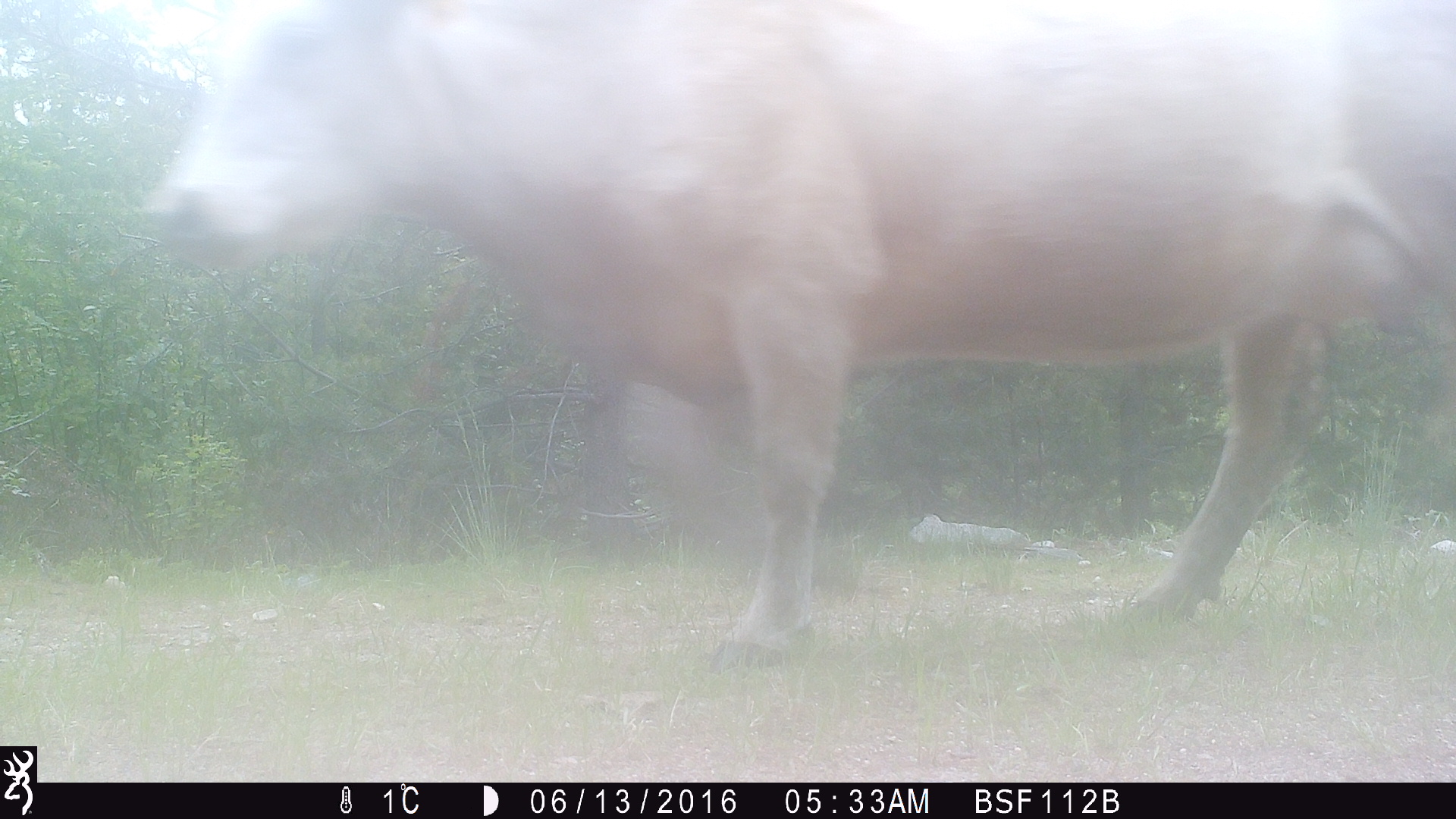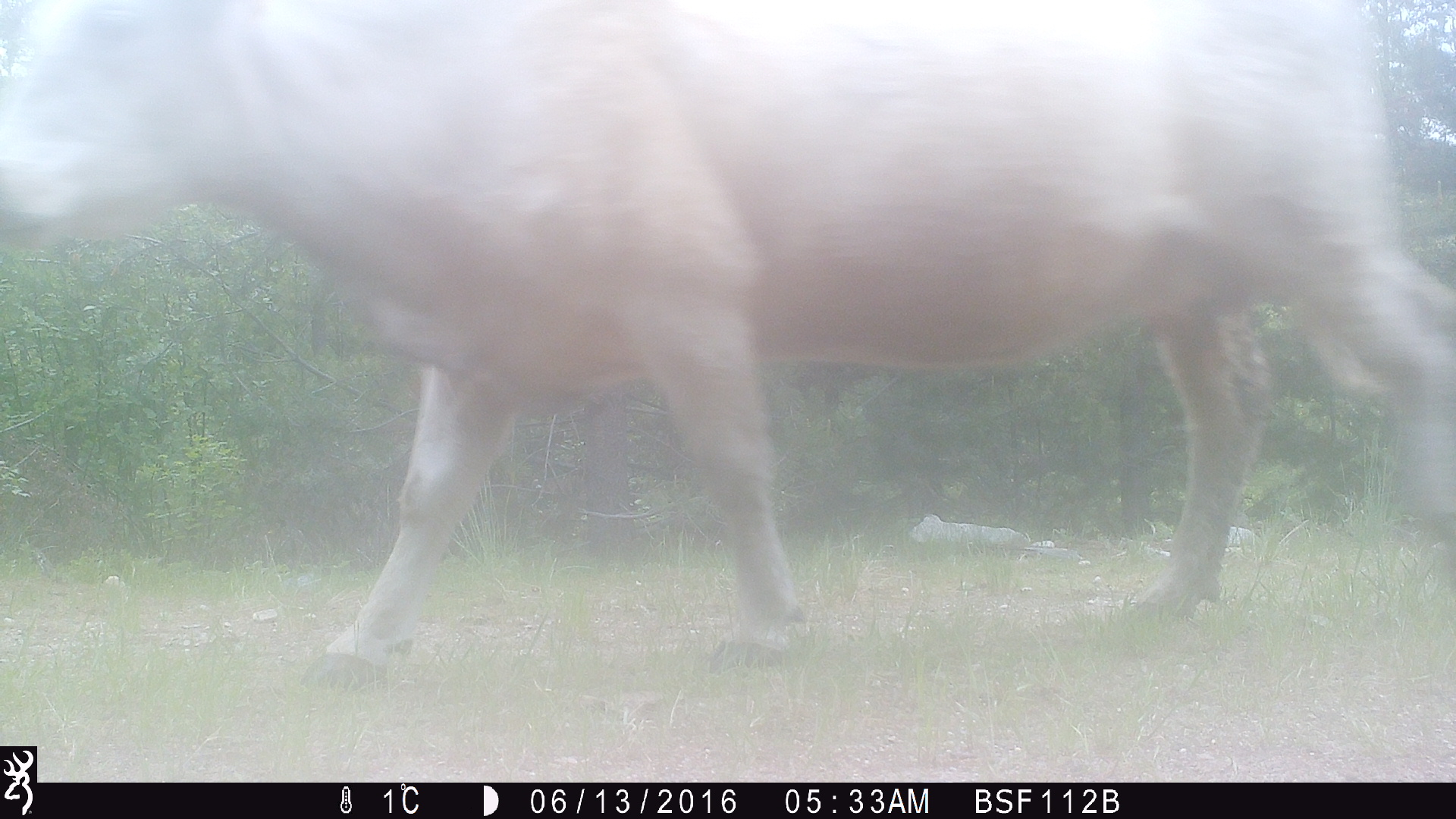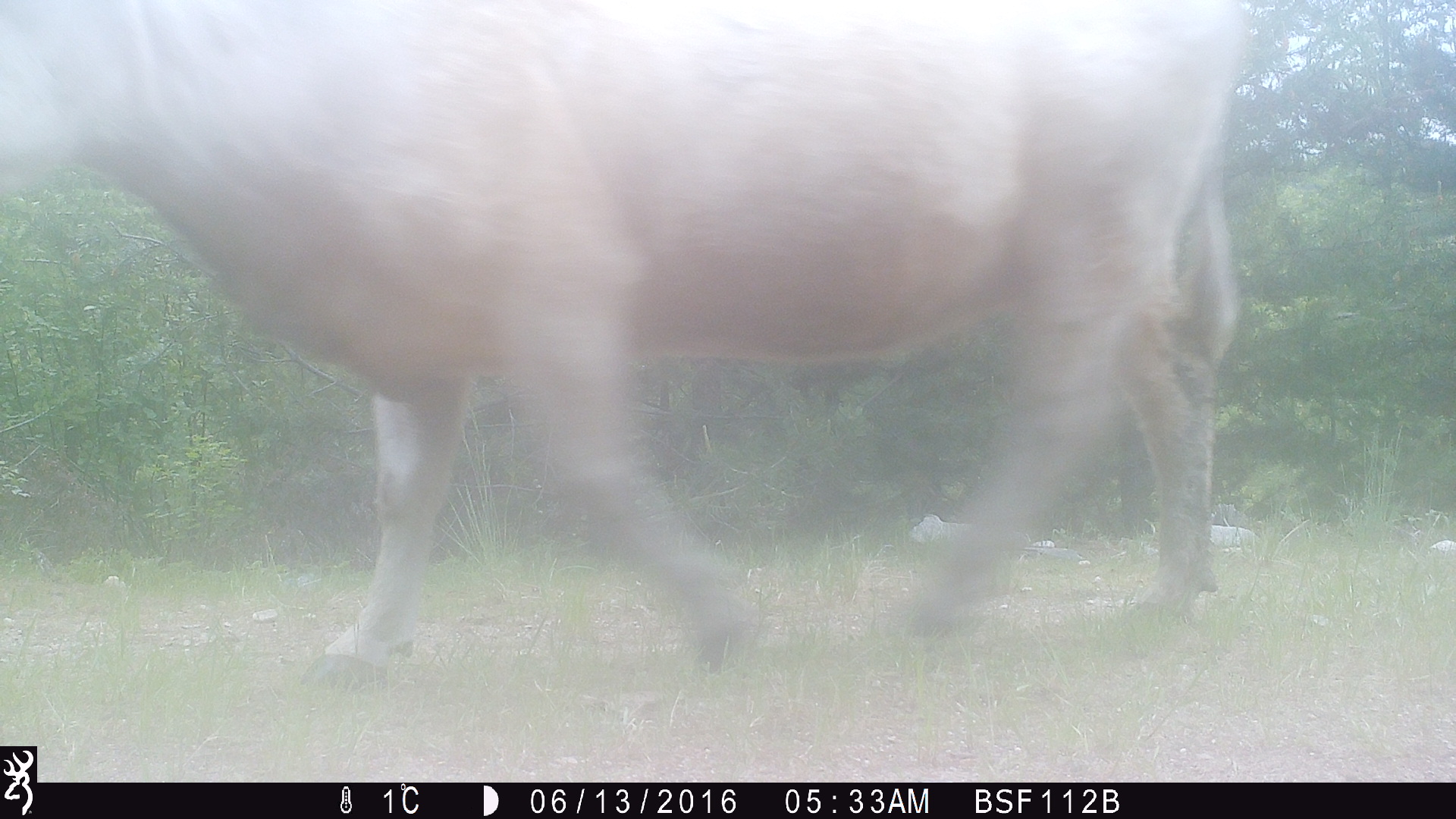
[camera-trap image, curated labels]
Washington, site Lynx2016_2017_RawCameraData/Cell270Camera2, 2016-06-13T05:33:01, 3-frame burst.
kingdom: Animalia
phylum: Chordata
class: Mammalia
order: Artiodactyla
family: Bovidae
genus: Bos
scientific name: Bos taurus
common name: domestic cattle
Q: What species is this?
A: Domestic cattle (Bos taurus).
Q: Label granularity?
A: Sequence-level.